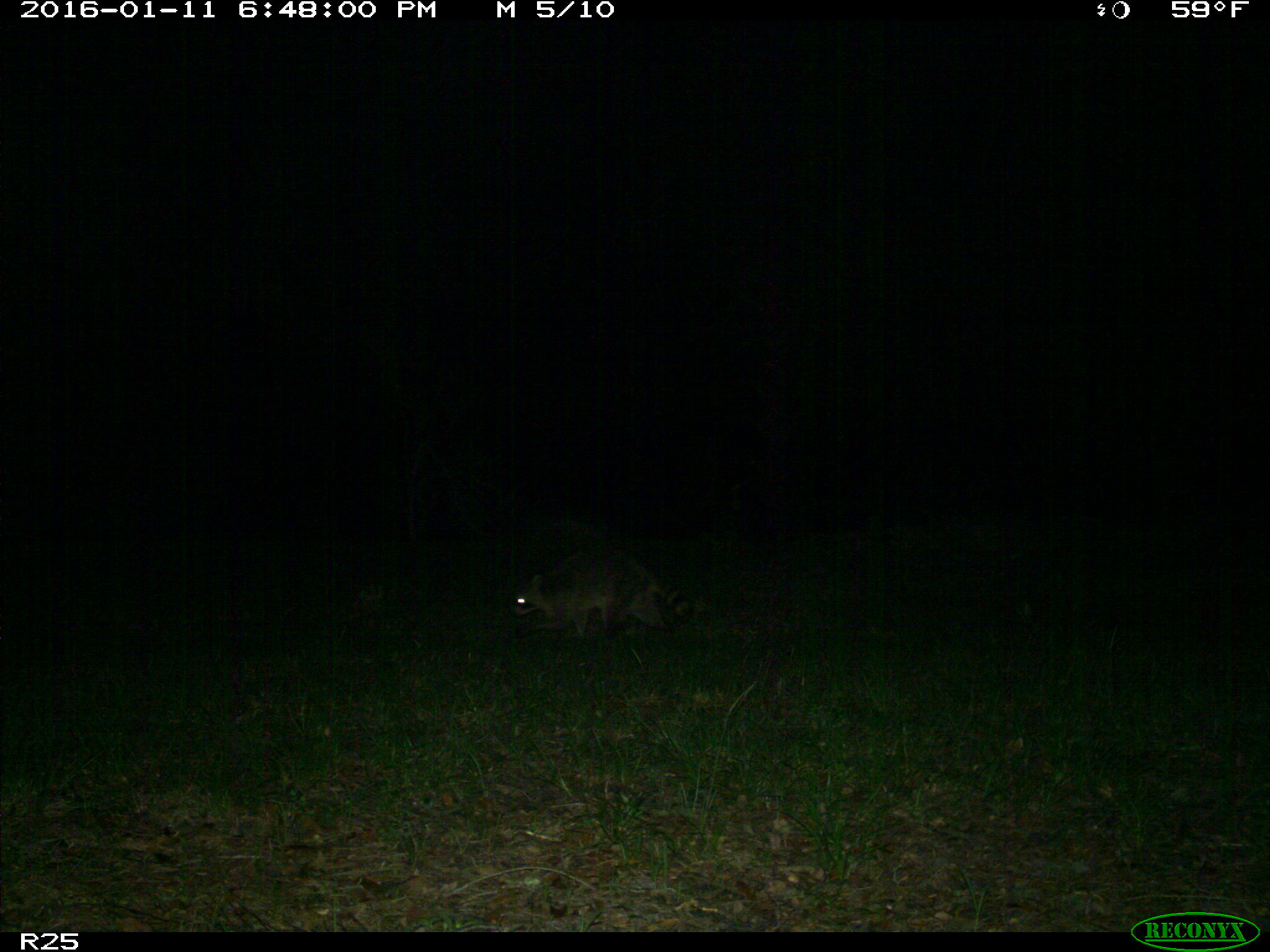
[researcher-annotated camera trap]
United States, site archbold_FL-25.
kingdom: Animalia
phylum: Chordata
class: Mammalia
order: Carnivora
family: Procyonidae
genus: Procyon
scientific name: Procyon lotor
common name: common raccoon